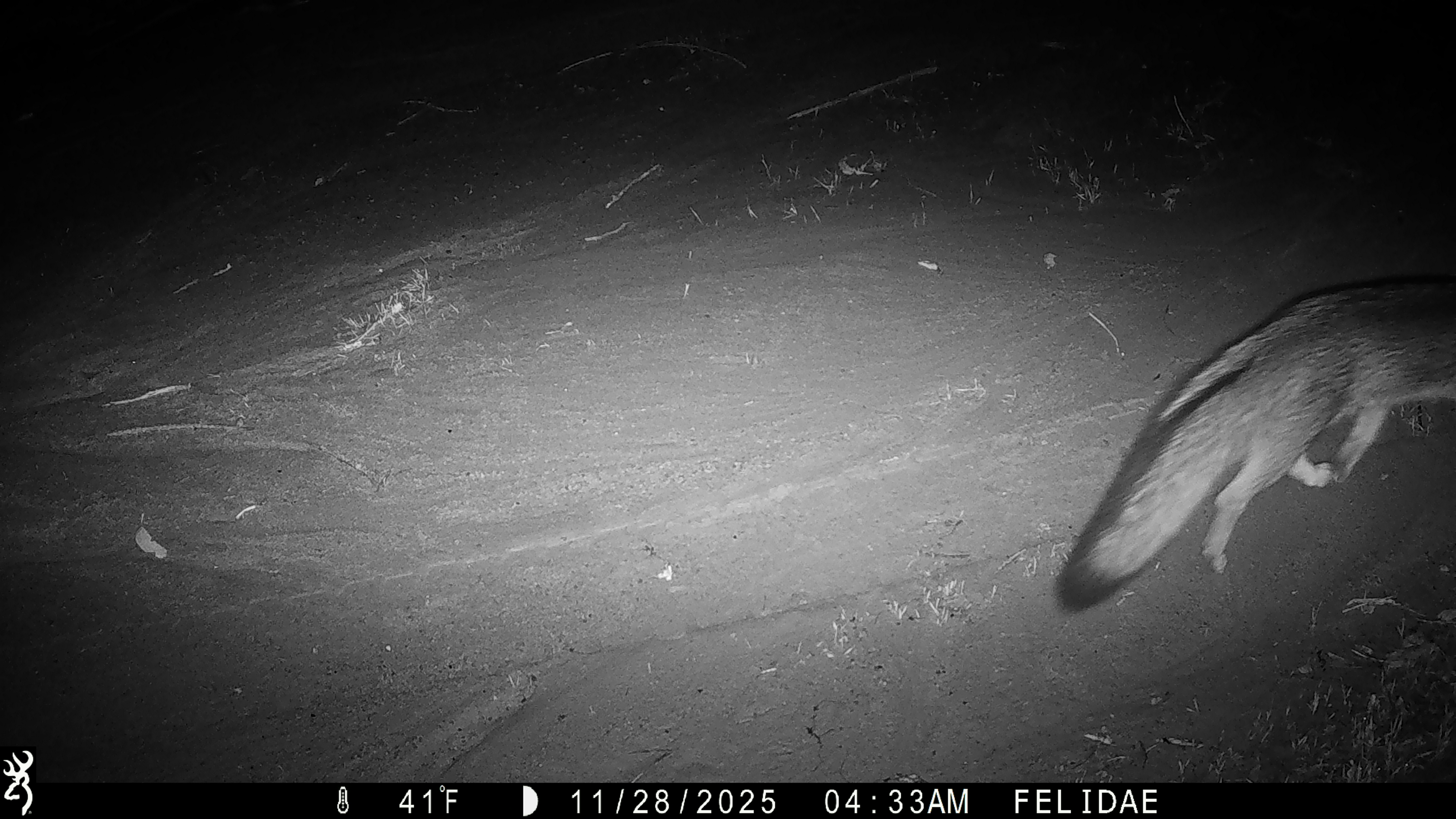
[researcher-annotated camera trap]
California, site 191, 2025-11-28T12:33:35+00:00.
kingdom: Animalia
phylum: Chordata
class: Mammalia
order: Carnivora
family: Canidae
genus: Urocyon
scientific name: Urocyon cinereoargenteus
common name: gray fox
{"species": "gray fox (Urocyon cinereoargenteus)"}